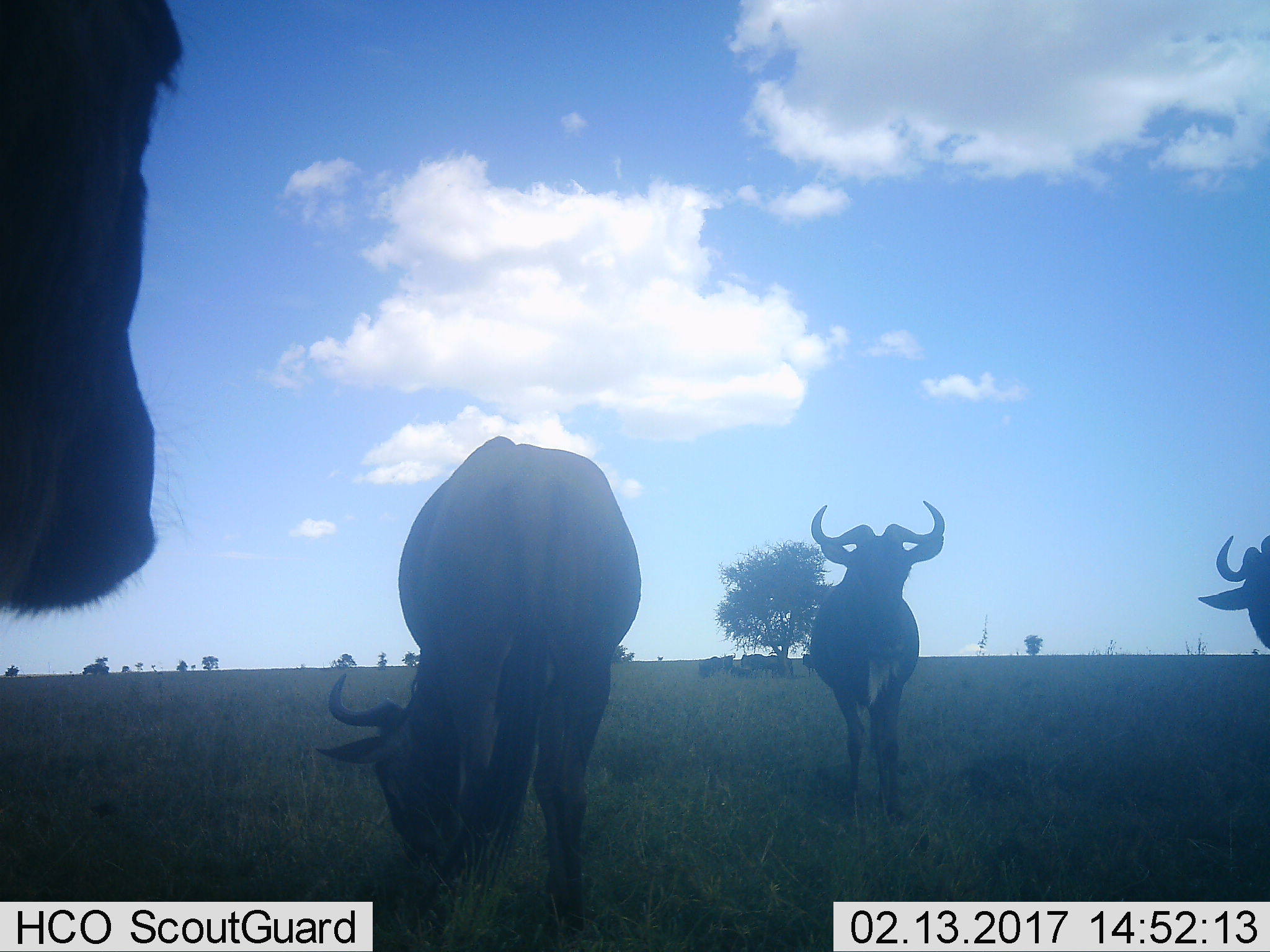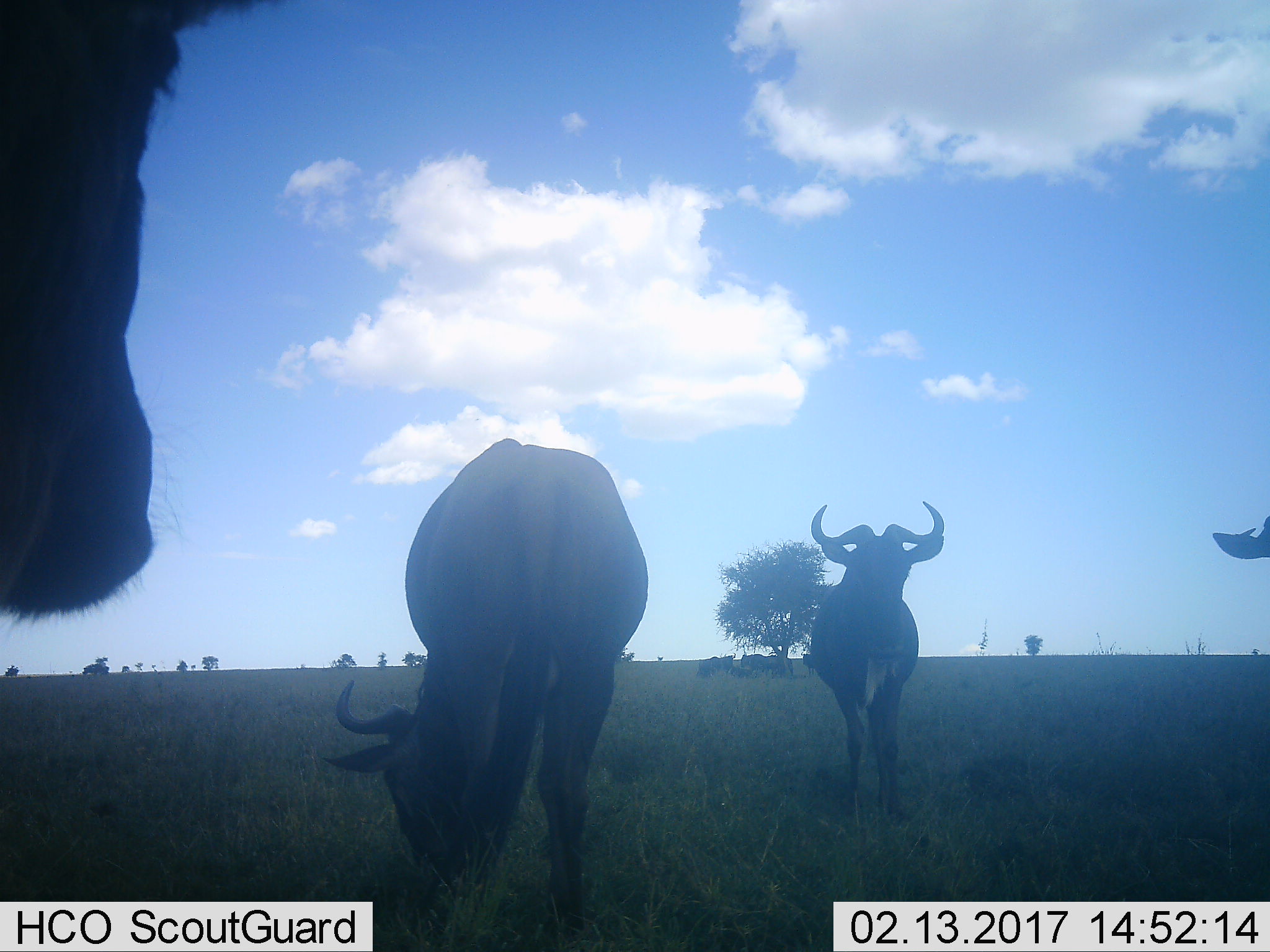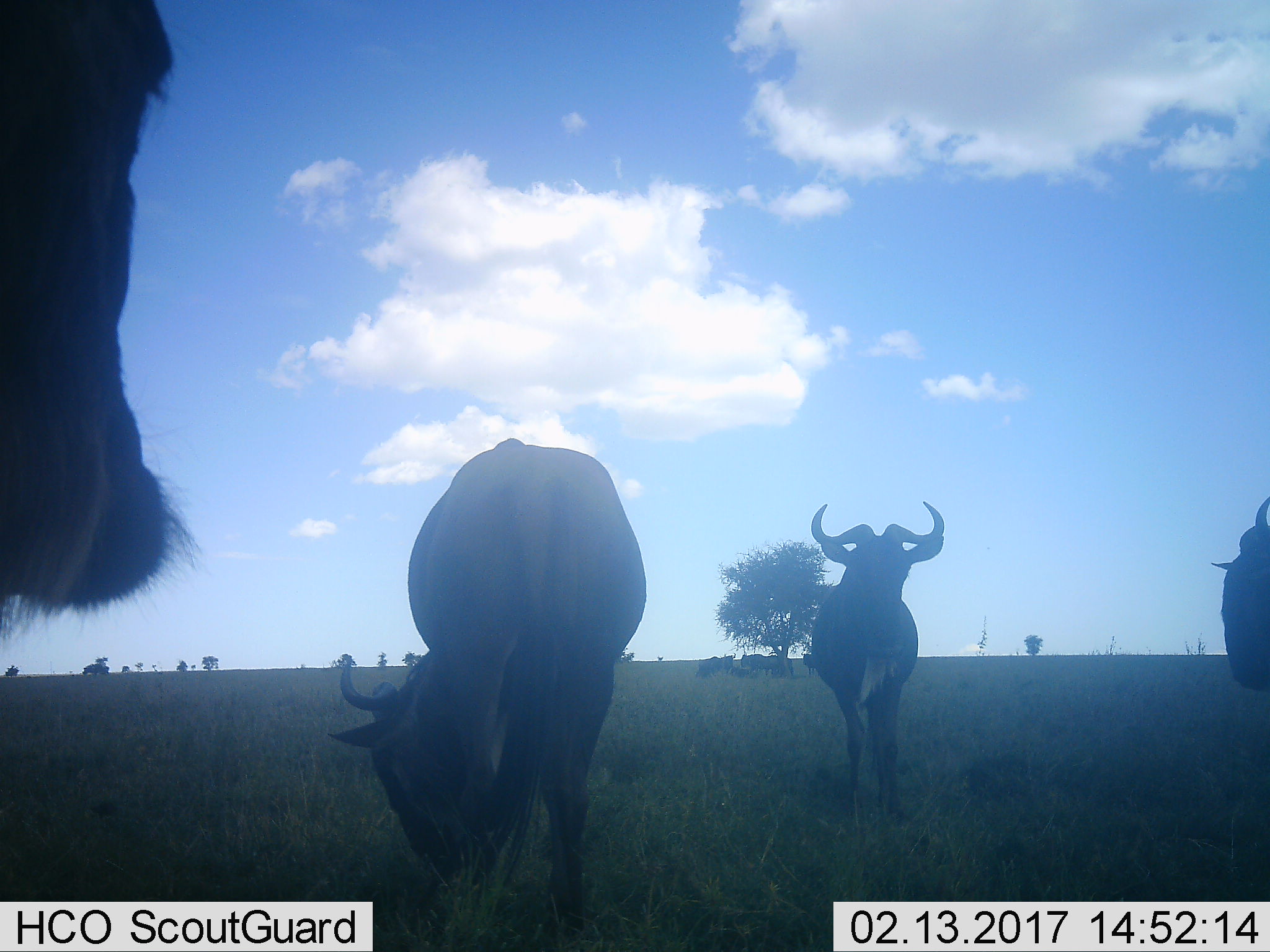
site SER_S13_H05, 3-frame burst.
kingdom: Animalia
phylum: Chordata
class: Mammalia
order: Artiodactyla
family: Bovidae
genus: Connochaetes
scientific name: Connochaetes taurinus taurinus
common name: blue wildebeest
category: wildebeestblue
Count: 9.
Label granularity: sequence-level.